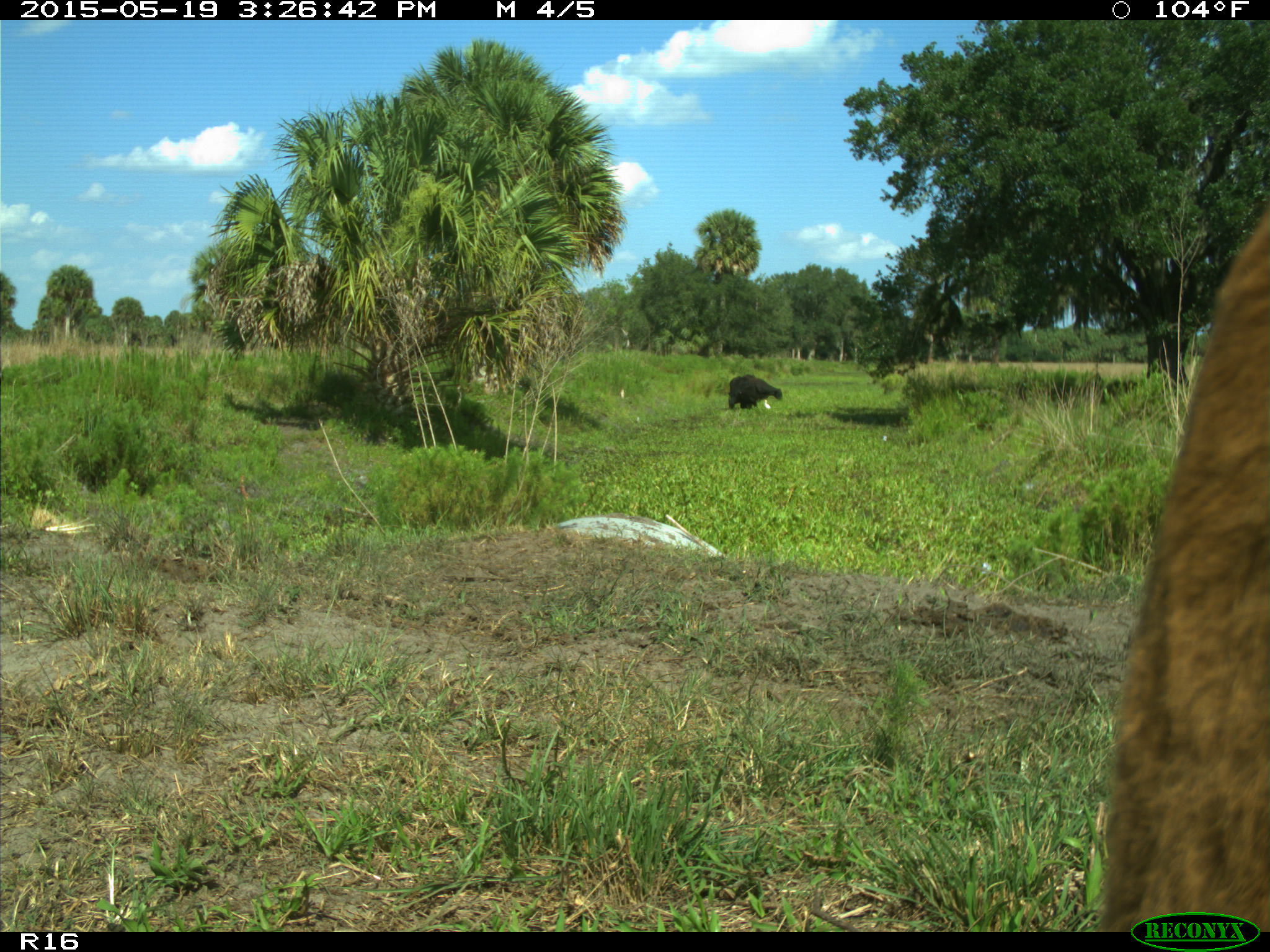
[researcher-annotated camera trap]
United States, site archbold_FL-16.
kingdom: Animalia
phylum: Chordata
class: Mammalia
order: Artiodactyla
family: Bovidae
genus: Bos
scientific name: Bos taurus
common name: domestic cow